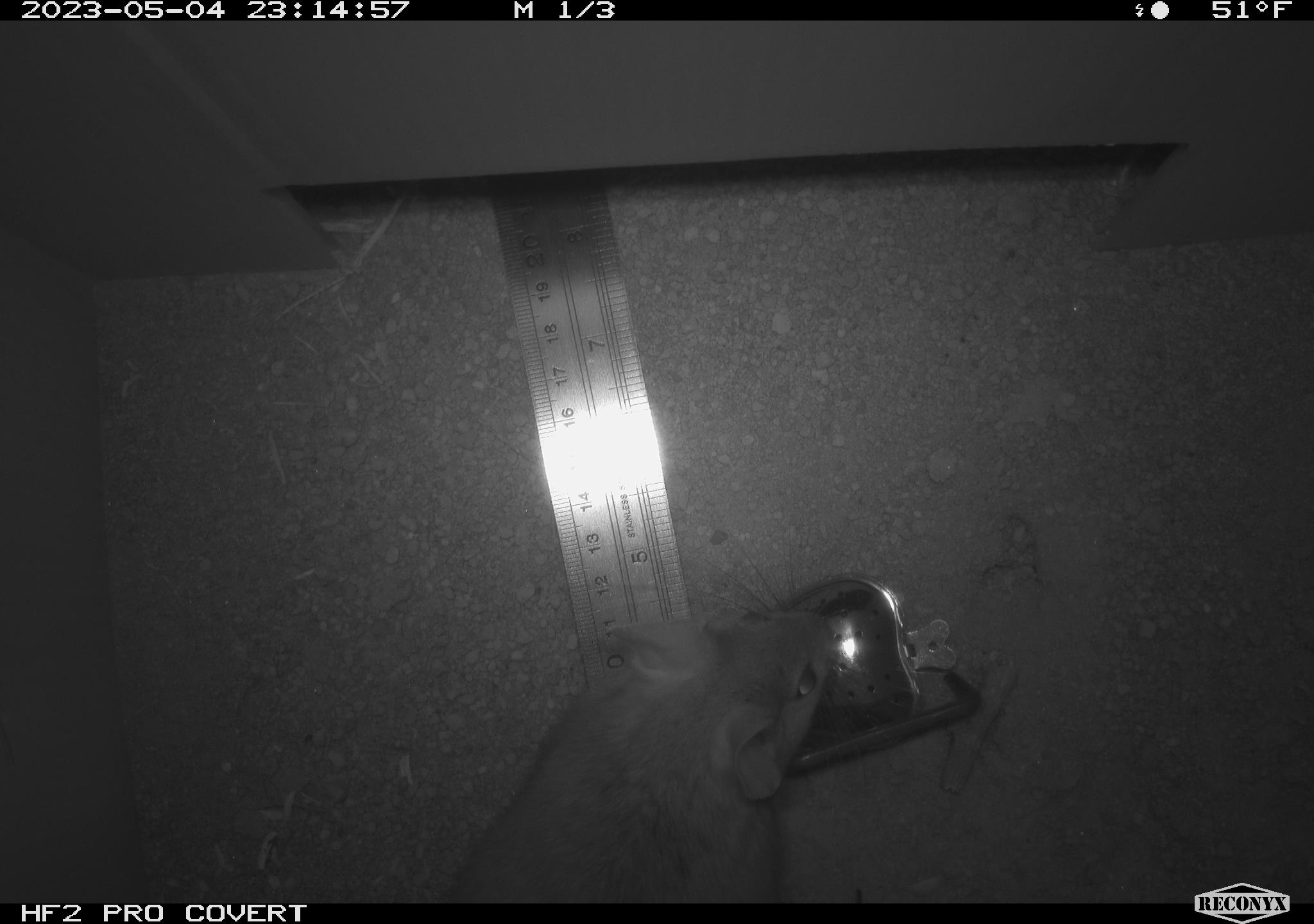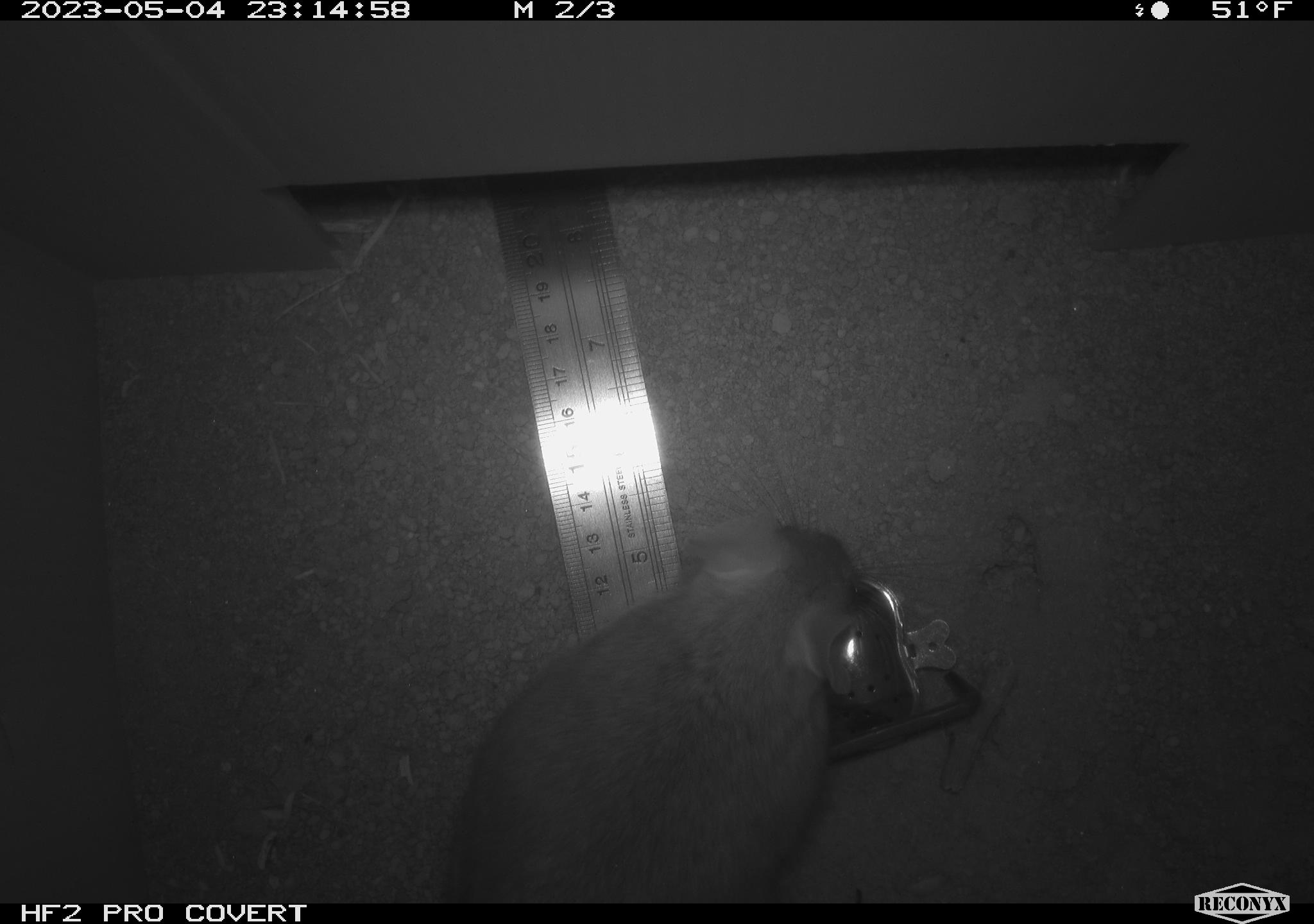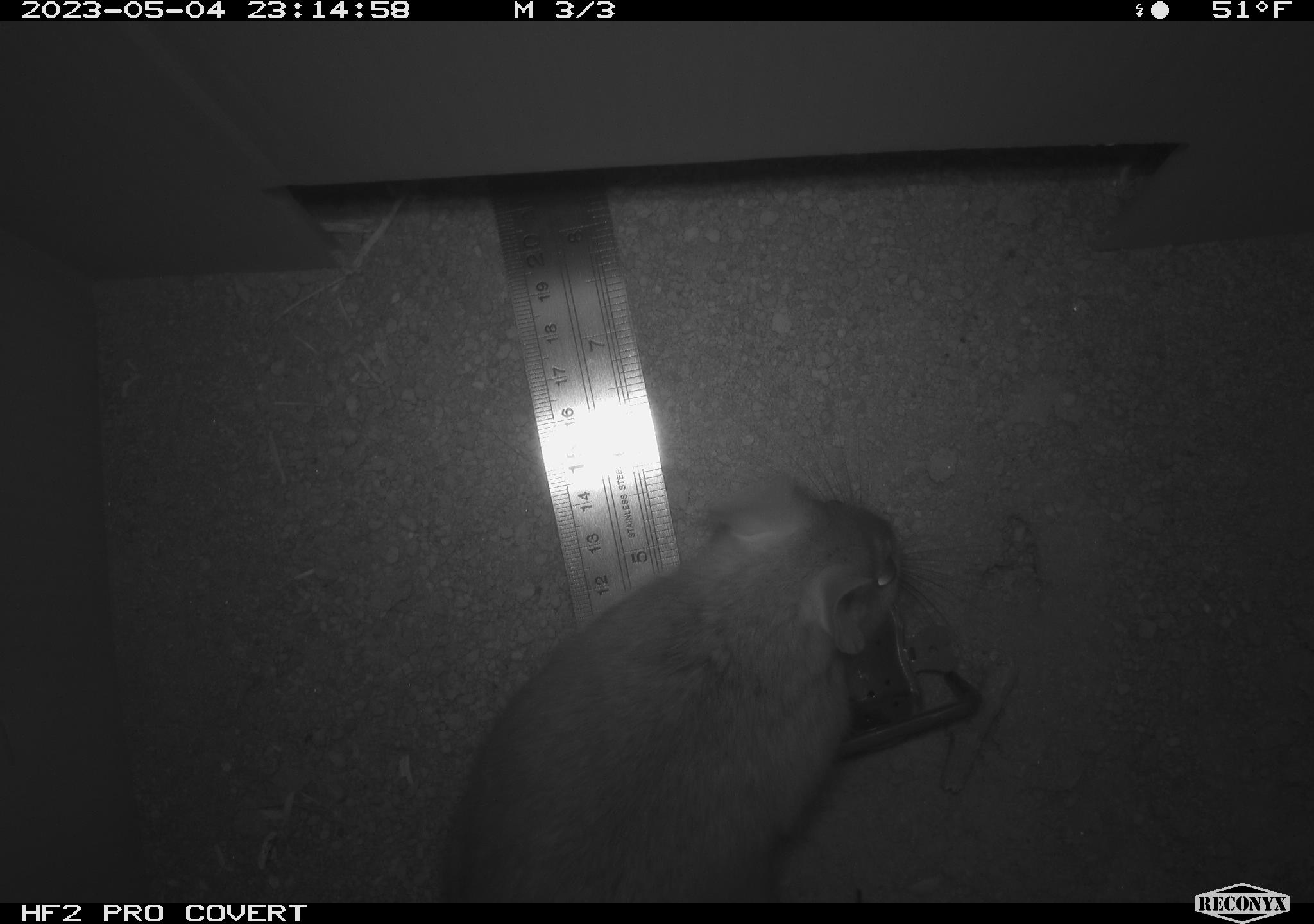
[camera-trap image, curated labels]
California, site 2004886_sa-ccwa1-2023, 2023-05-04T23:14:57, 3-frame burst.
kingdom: Animalia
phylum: Chordata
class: Mammalia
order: Rodentia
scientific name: Rodentia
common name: rodent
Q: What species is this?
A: Rodent (Rodentia).